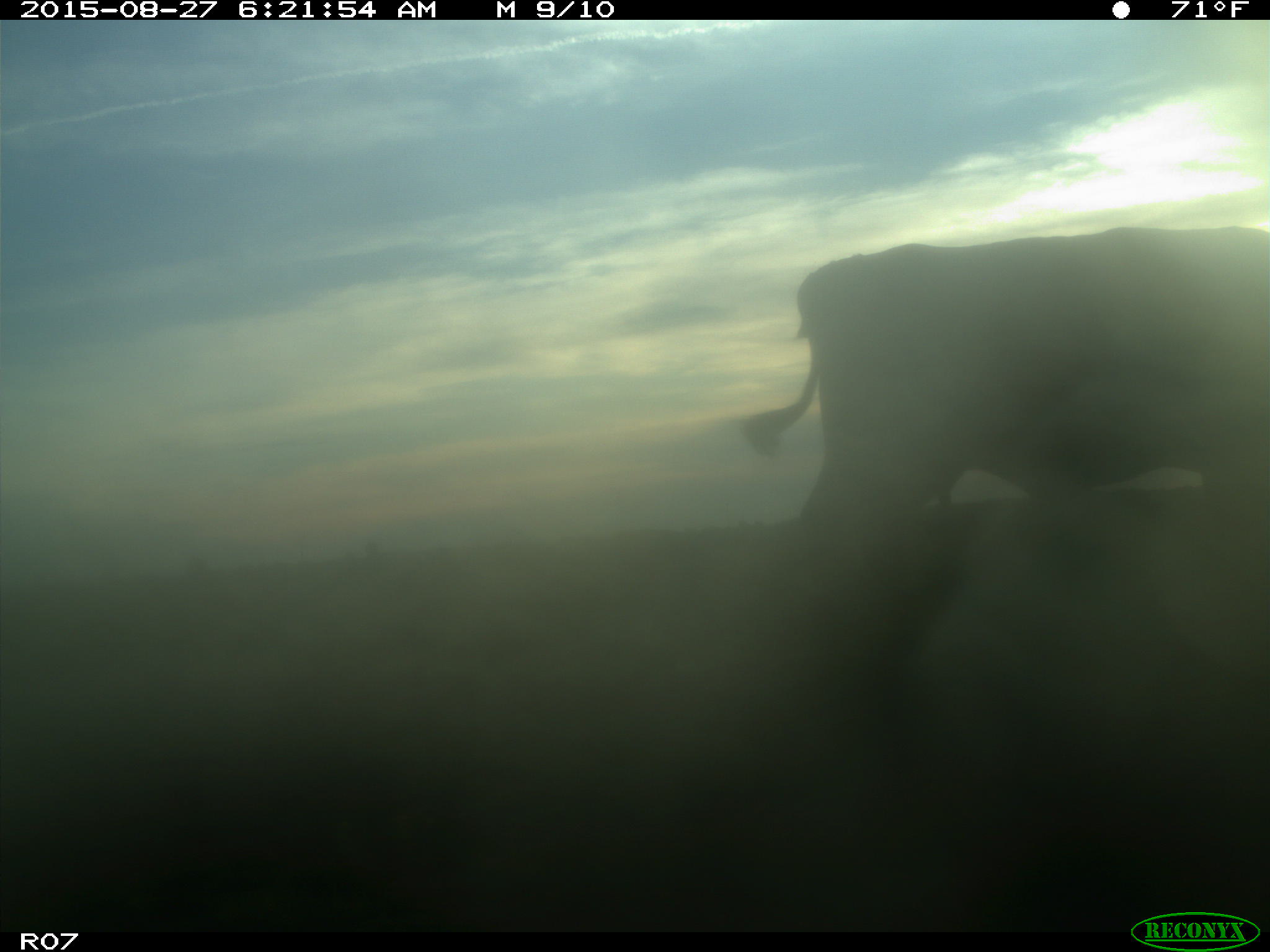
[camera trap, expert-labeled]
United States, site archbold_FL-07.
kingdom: Animalia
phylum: Chordata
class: Mammalia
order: Artiodactyla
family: Bovidae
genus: Bos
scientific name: Bos taurus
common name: domestic cow